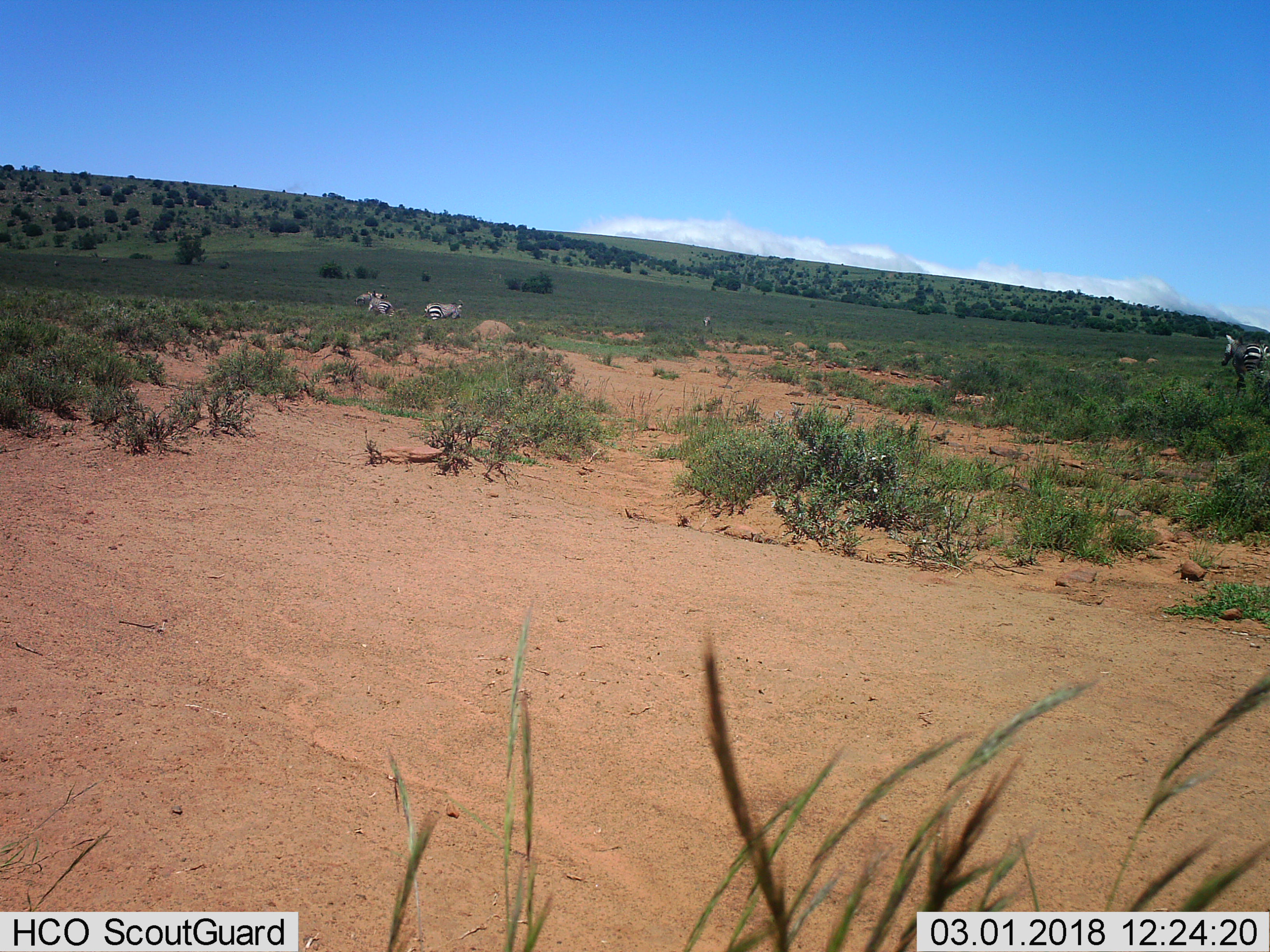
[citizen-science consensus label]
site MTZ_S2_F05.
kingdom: Animalia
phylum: Chordata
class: Mammalia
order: Perissodactyla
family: Equidae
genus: Equus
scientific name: Equus zebra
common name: mountain zebra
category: zebramountain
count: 5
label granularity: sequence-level